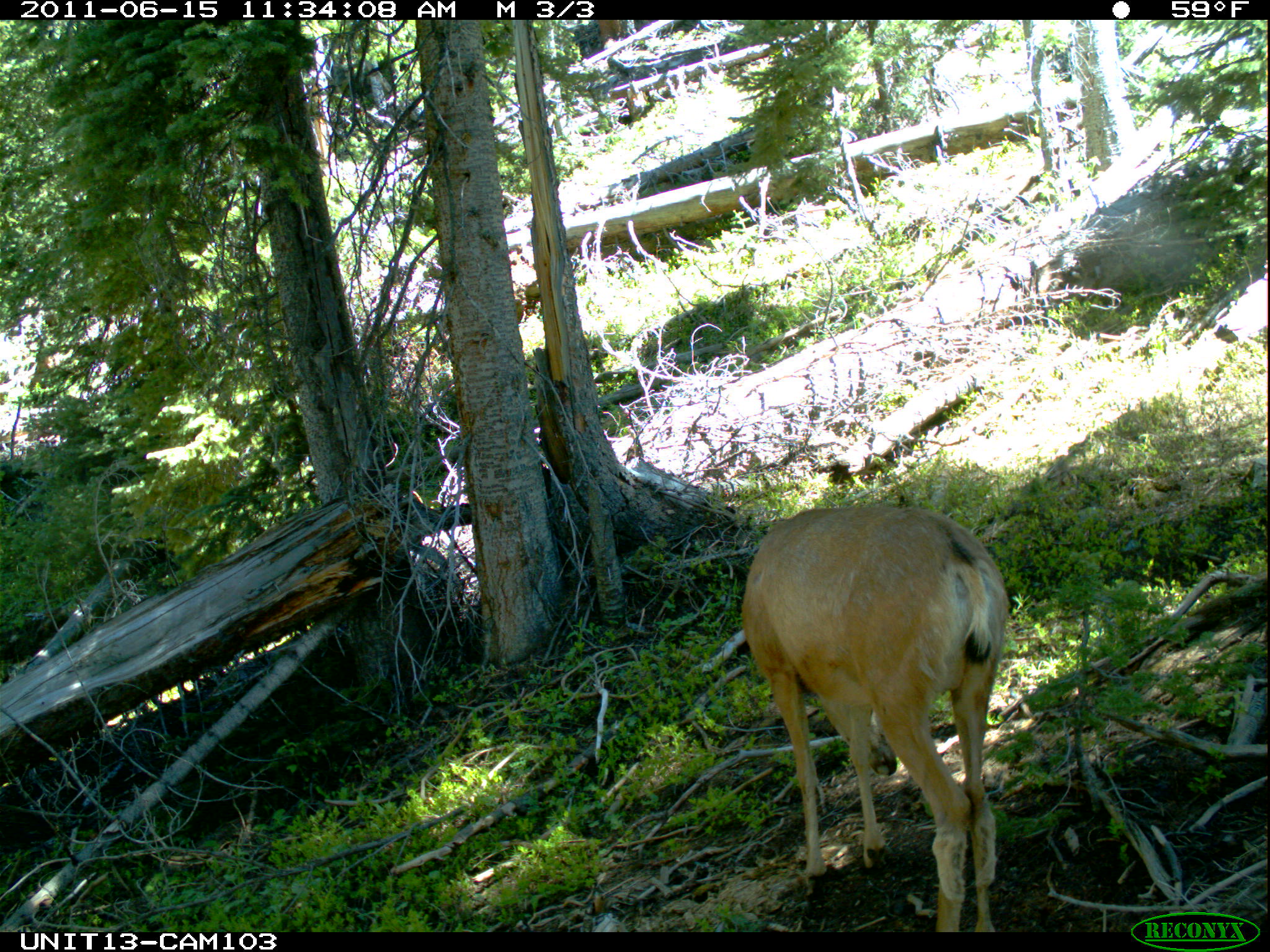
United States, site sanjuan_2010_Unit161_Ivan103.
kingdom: Animalia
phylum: Chordata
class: Mammalia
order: Artiodactyla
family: Cervidae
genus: Odocoileus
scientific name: Odocoileus hemionus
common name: mule deer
Odocoileus hemionus (mule deer).